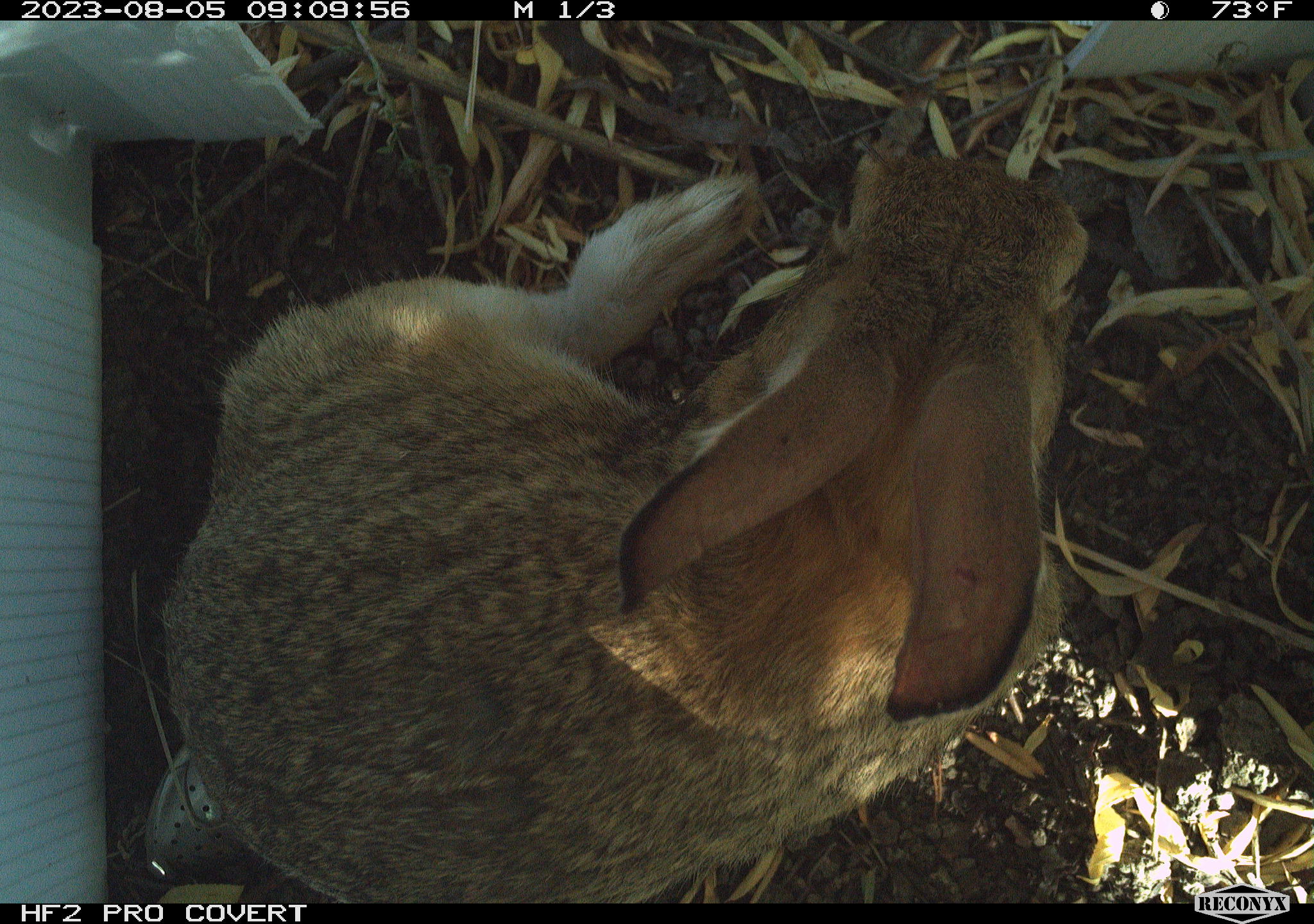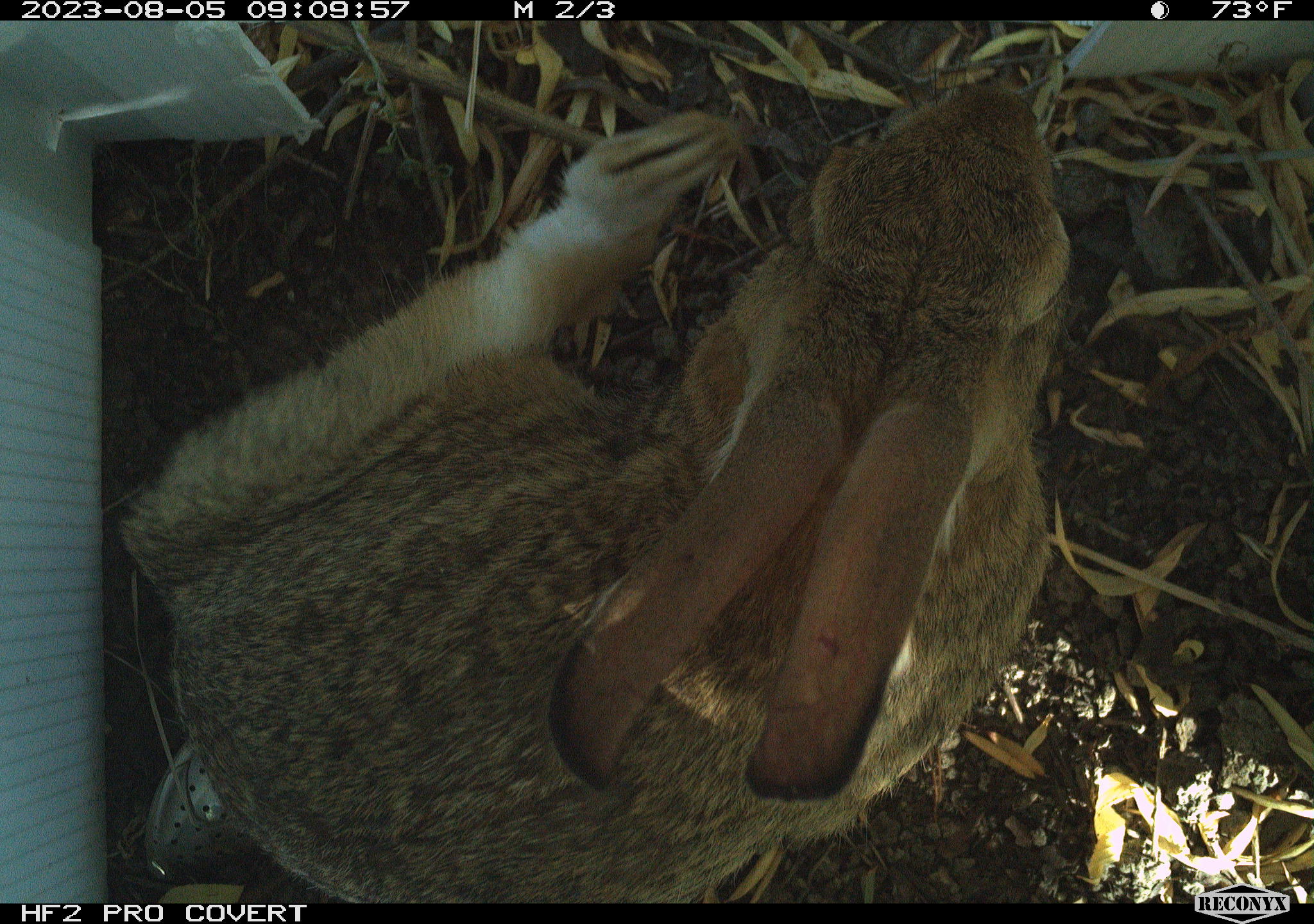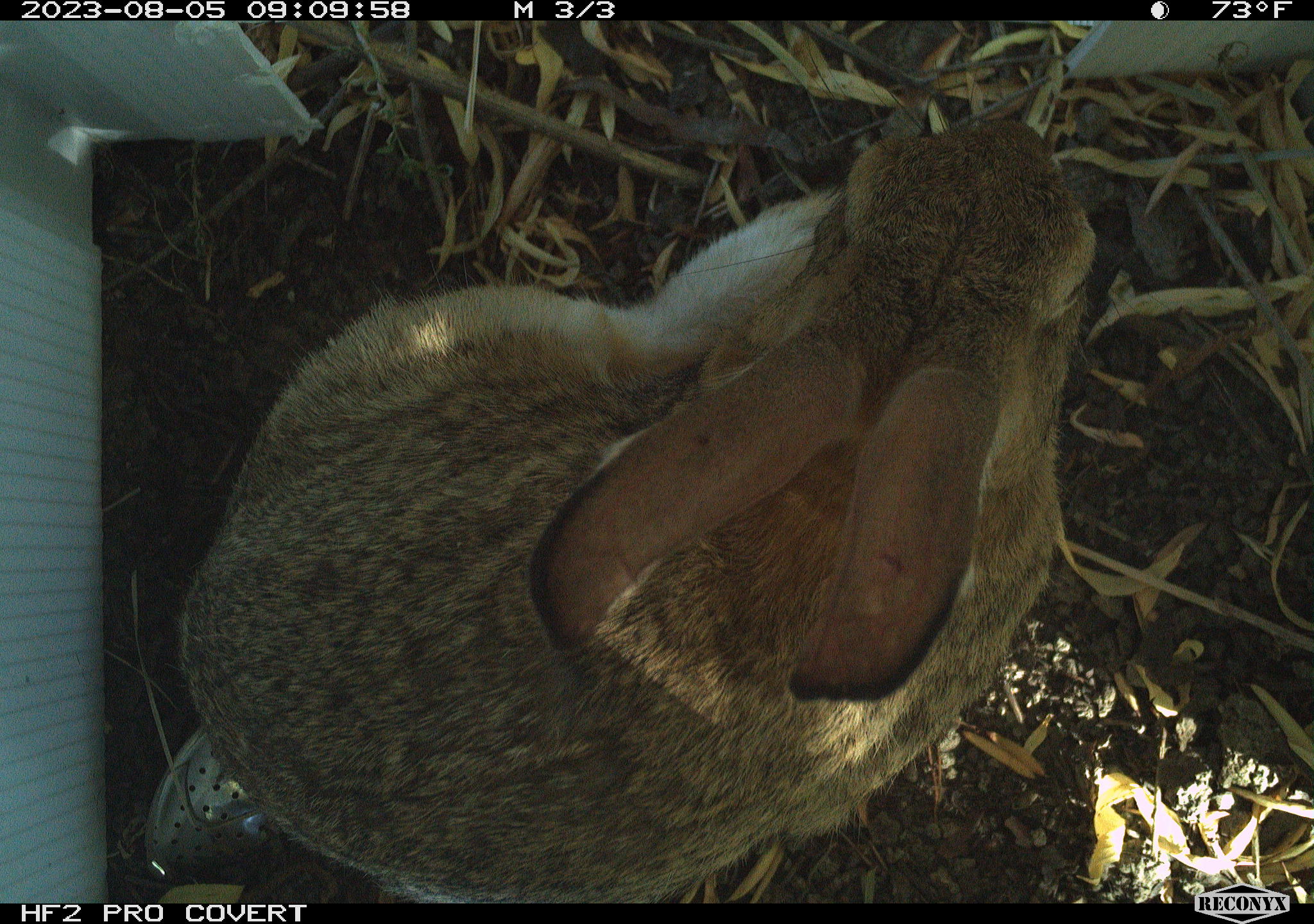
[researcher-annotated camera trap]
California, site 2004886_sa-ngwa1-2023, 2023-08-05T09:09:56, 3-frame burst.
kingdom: Animalia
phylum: Chordata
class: Mammalia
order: Lagomorpha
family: Leporidae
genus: Sylvilagus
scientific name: Sylvilagus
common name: cottontail rabbits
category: sylvilagus species